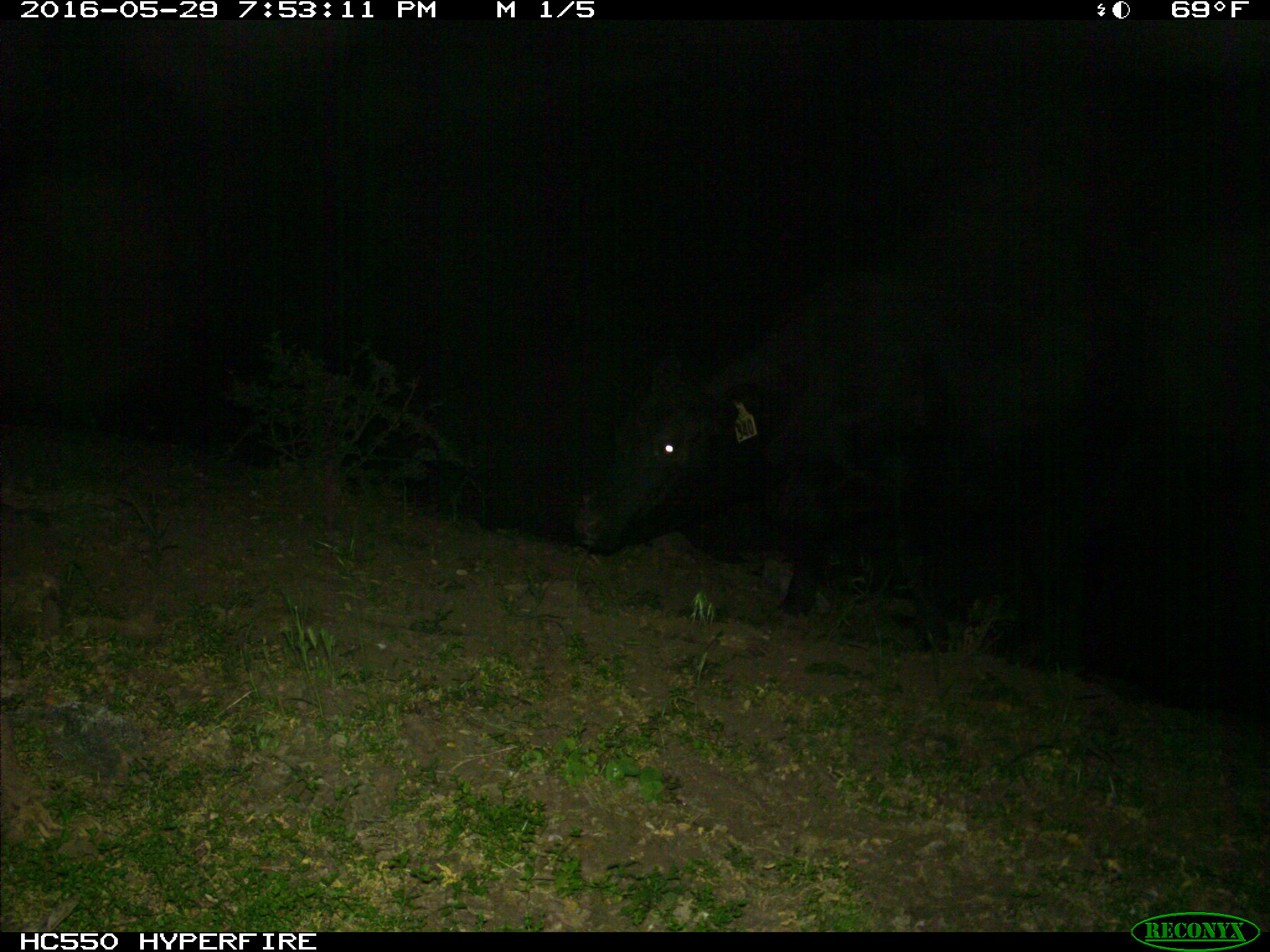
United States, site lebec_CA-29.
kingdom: Animalia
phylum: Chordata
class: Mammalia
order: Artiodactyla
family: Bovidae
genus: Bos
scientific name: Bos taurus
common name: domestic cow